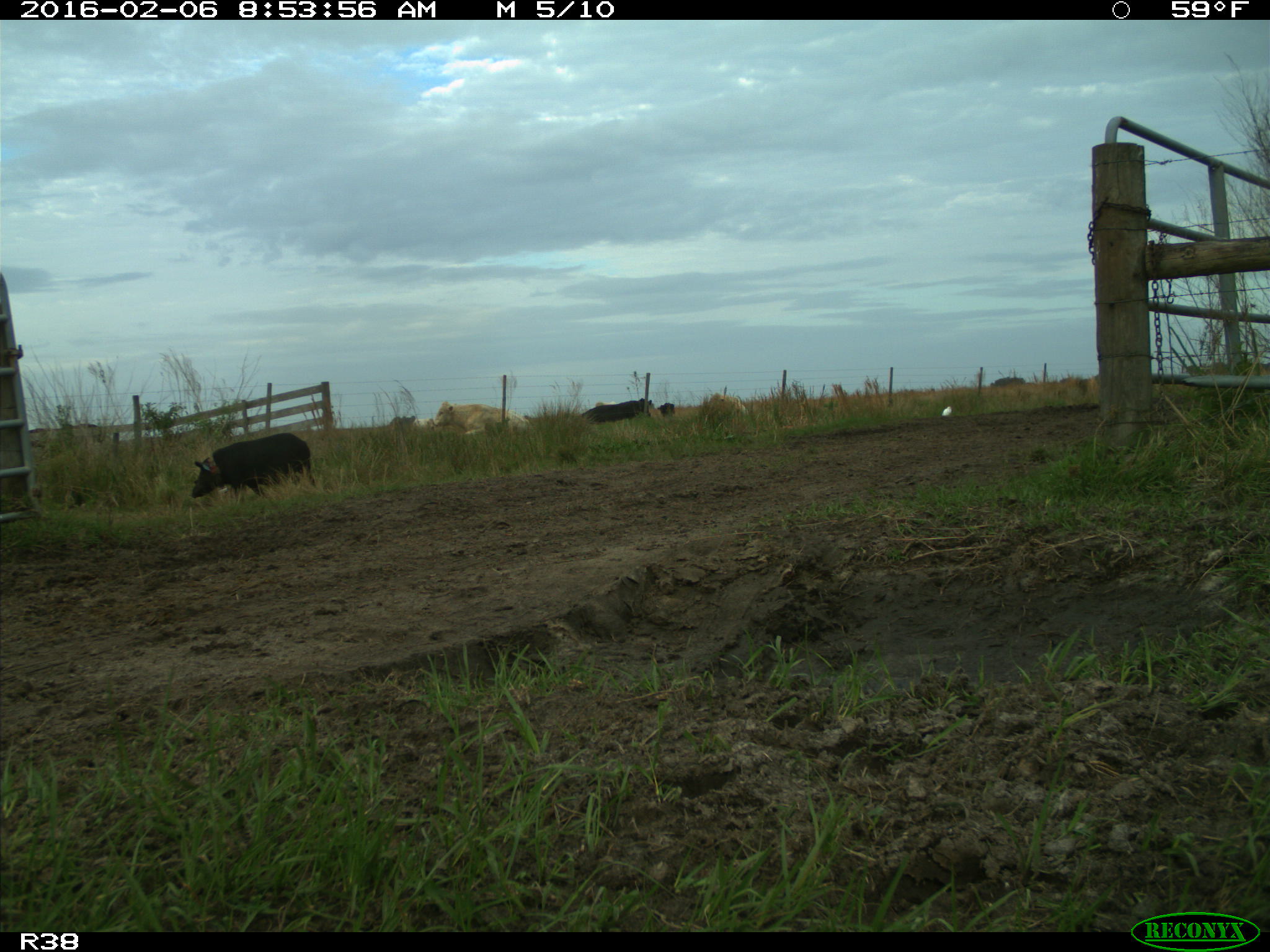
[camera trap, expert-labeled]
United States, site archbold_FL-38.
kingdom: Animalia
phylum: Chordata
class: Mammalia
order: Artiodactyla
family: Suidae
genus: Sus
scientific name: Sus scrofa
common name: wild boar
Sus scrofa (wild boar).